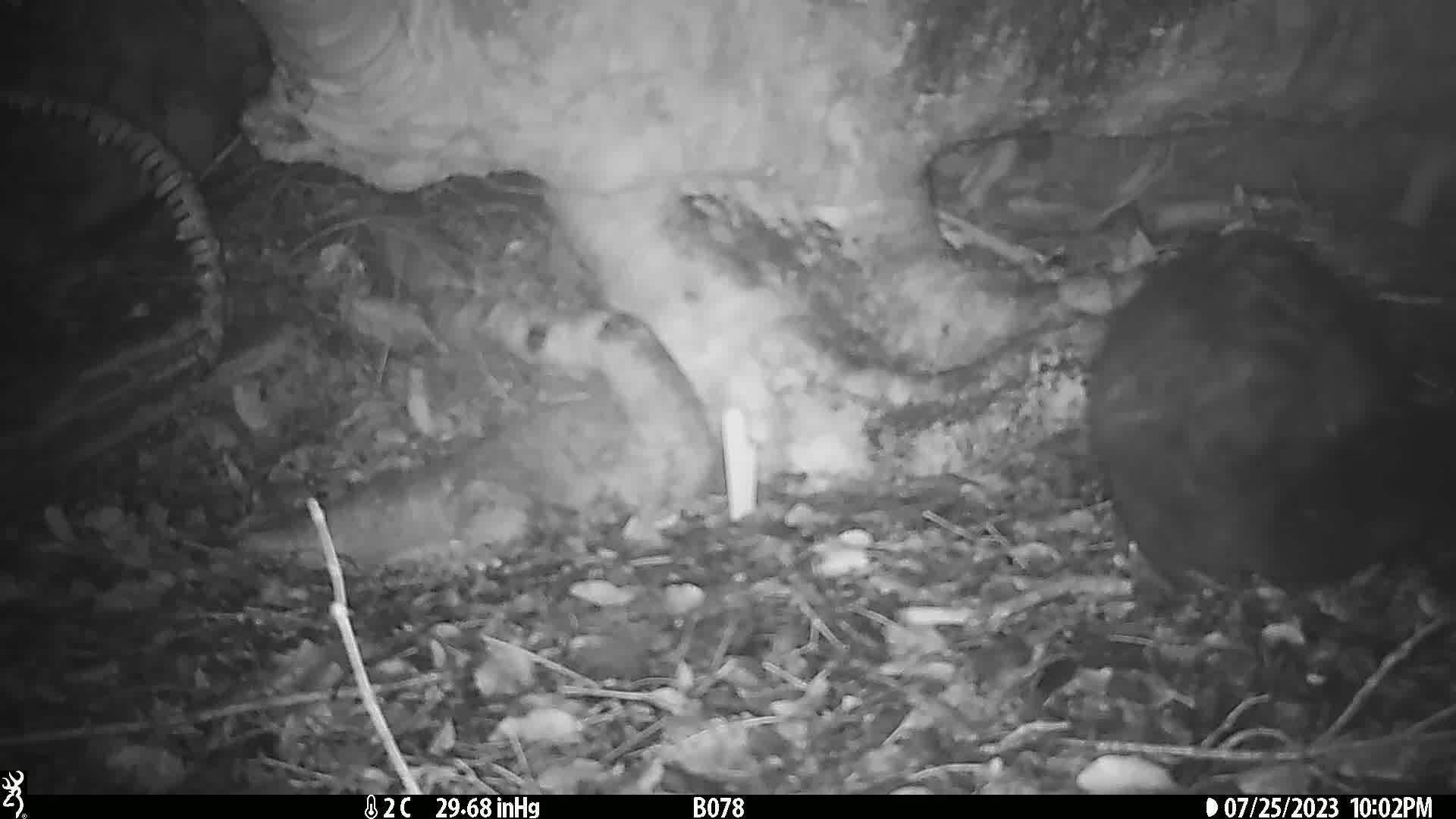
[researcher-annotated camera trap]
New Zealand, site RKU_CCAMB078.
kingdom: Animalia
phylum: Chordata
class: Mammalia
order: Diprotodontia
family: Phalangeridae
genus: Trichosurus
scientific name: Trichosurus vulpecula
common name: common brushtail possum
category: possum